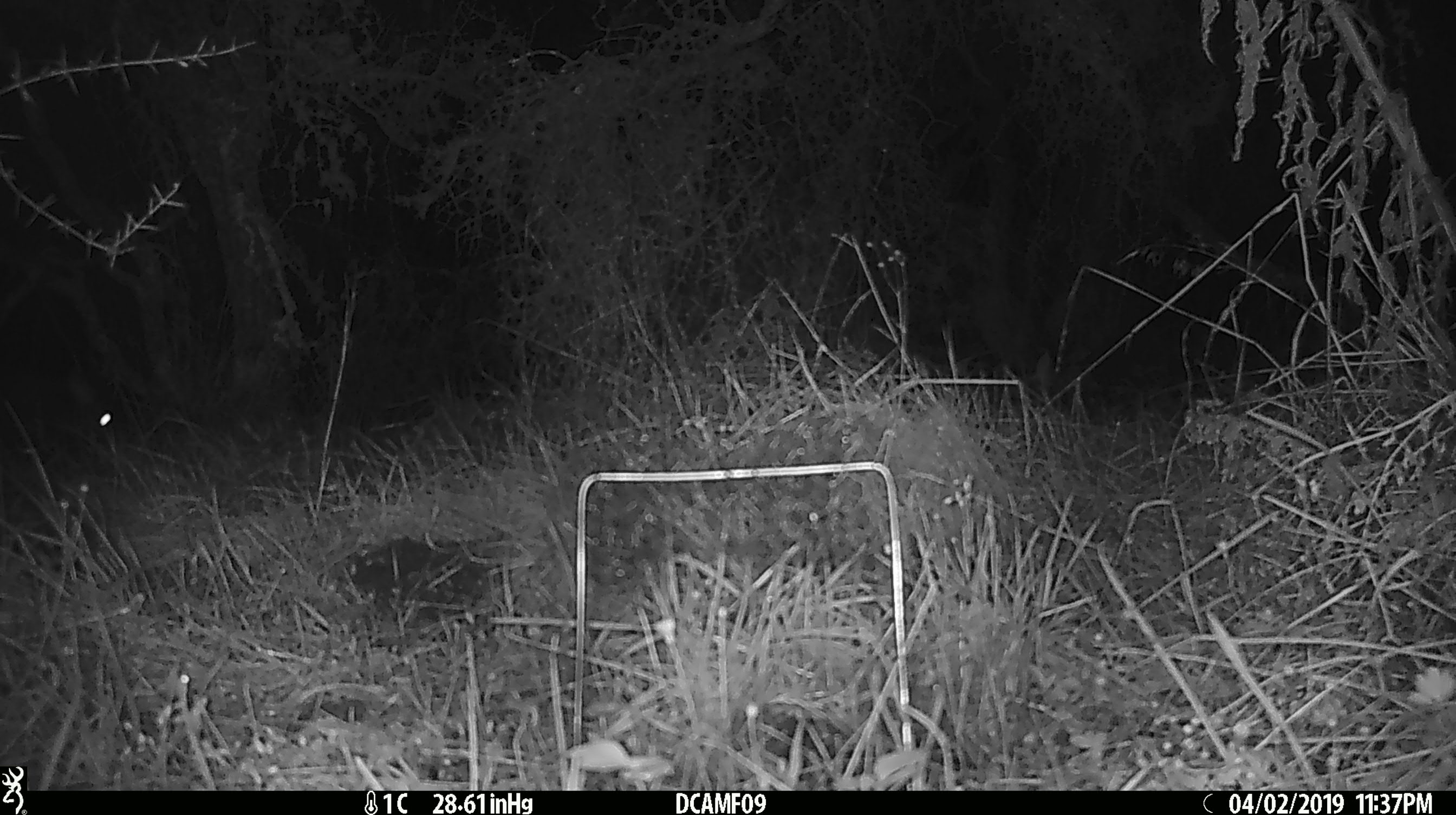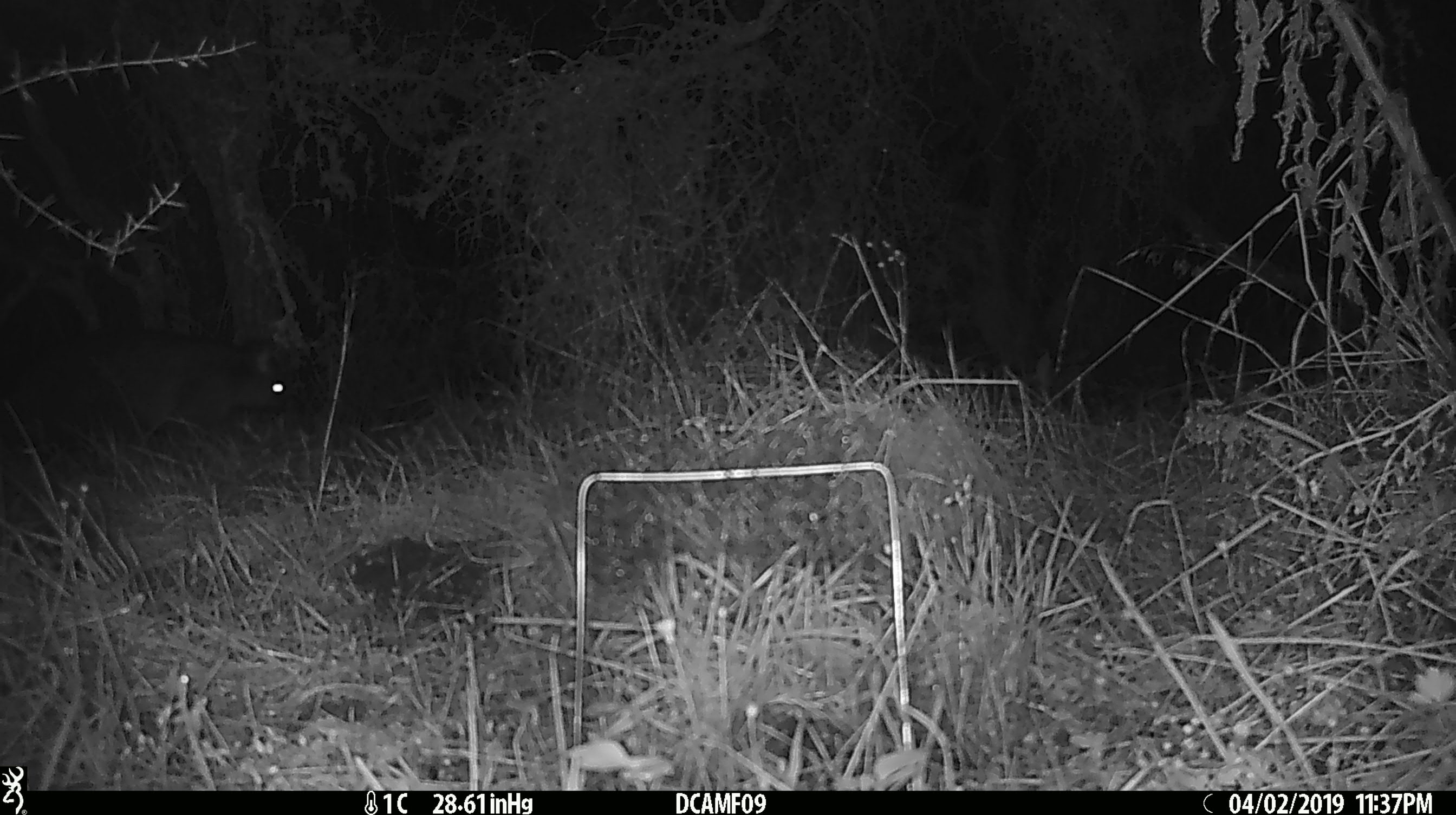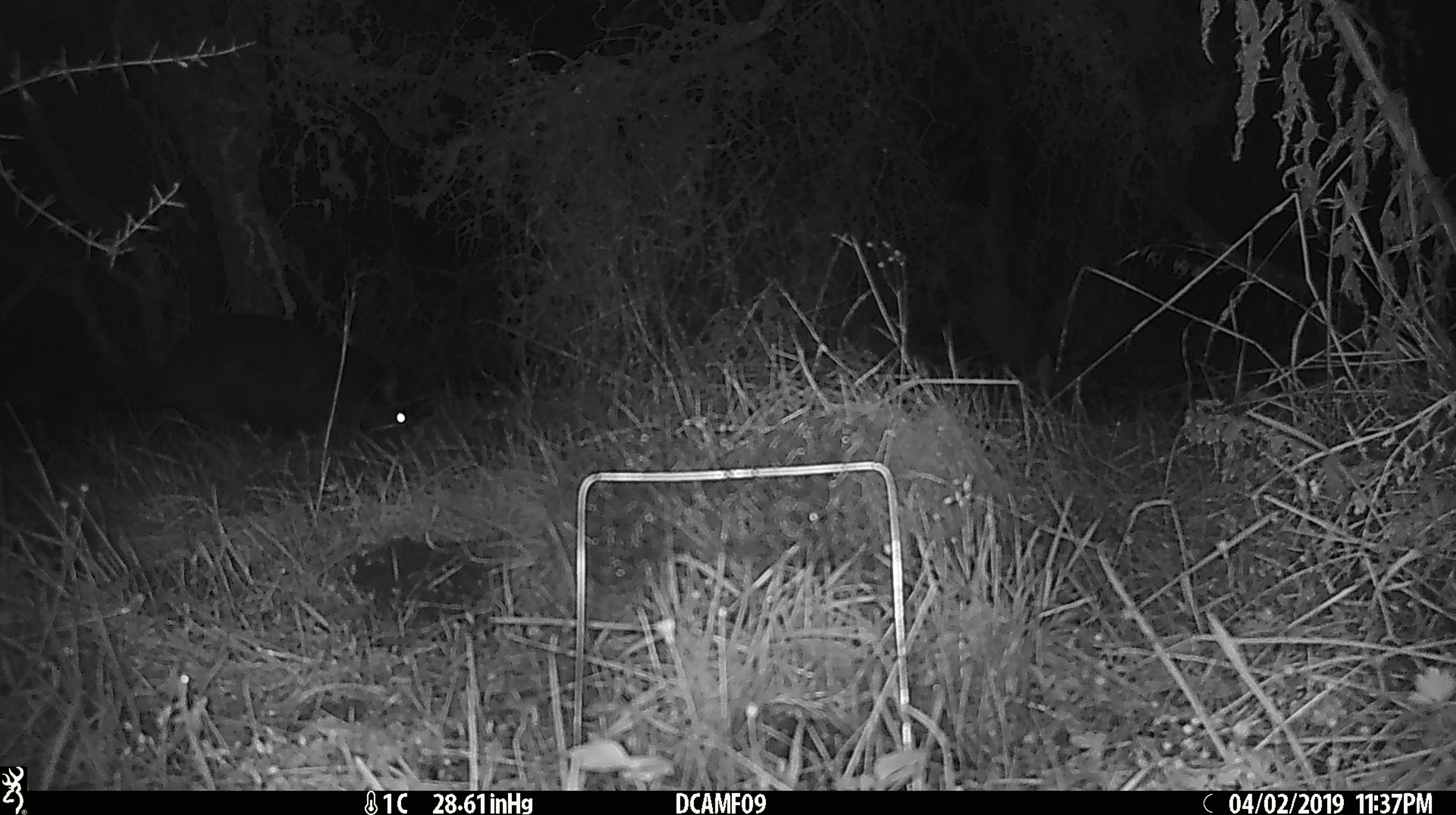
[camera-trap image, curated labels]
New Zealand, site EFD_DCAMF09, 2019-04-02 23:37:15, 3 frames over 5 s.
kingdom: Animalia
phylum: Chordata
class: Mammalia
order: Diprotodontia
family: Phalangeridae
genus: Trichosurus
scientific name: Trichosurus vulpecula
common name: common brushtail possum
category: possum